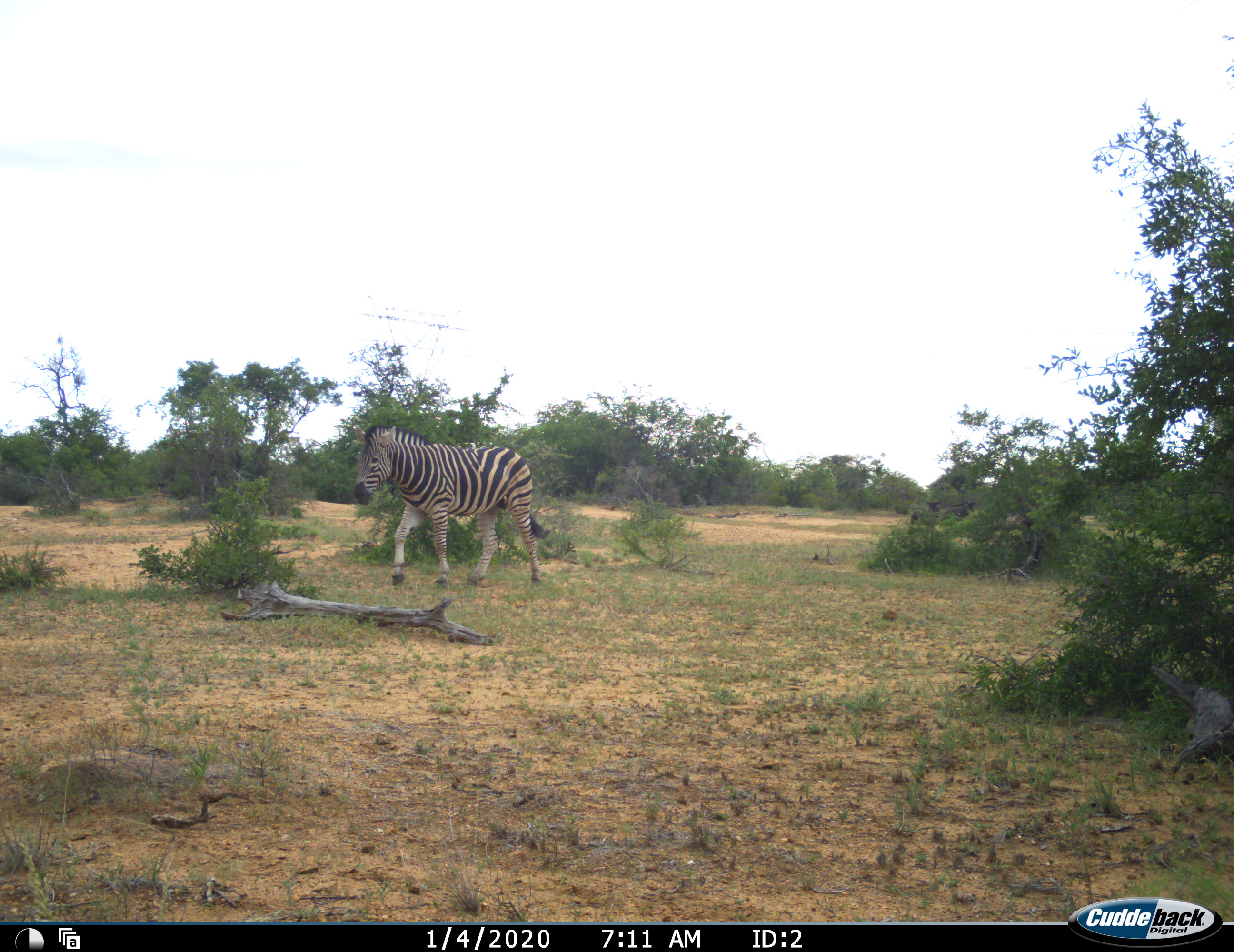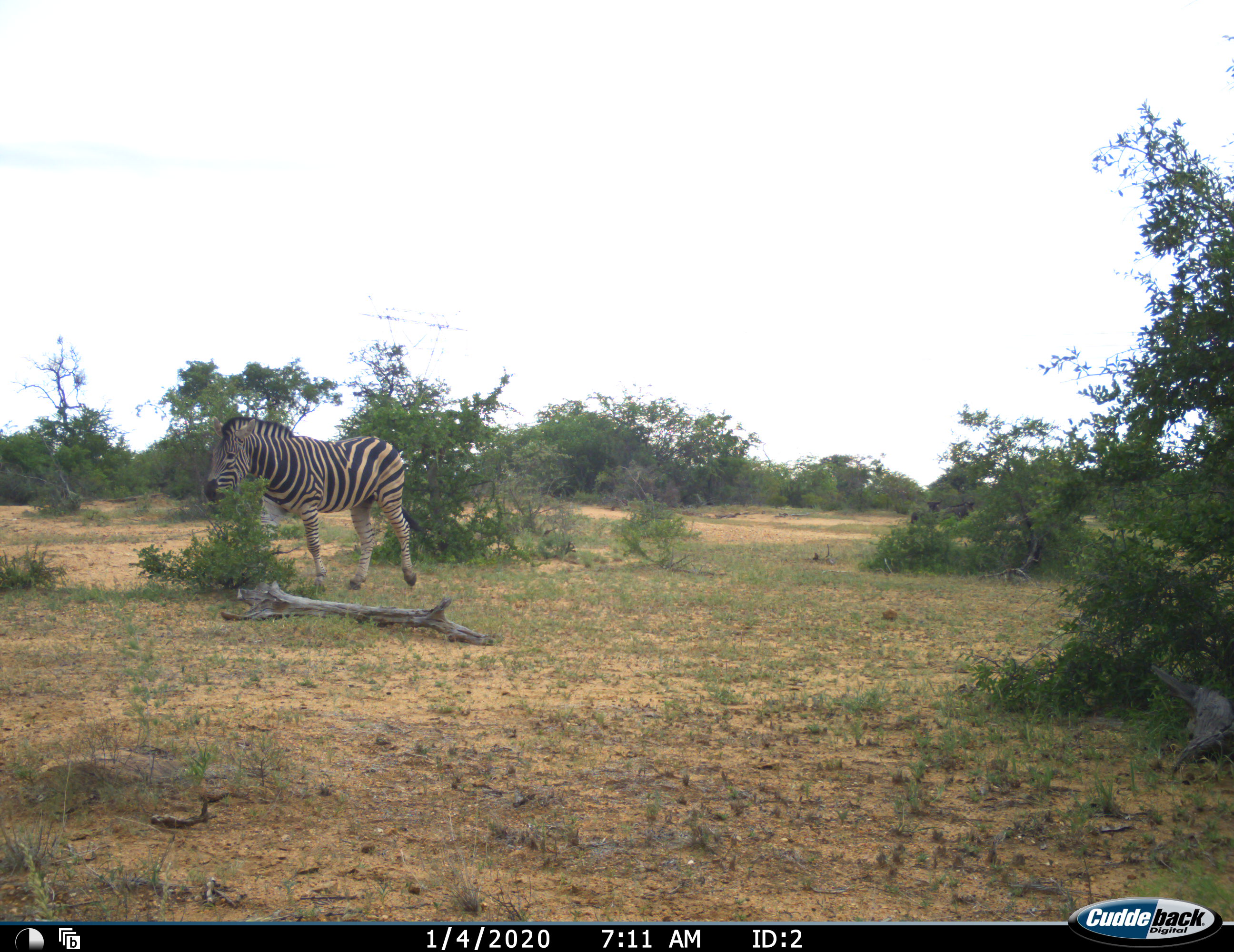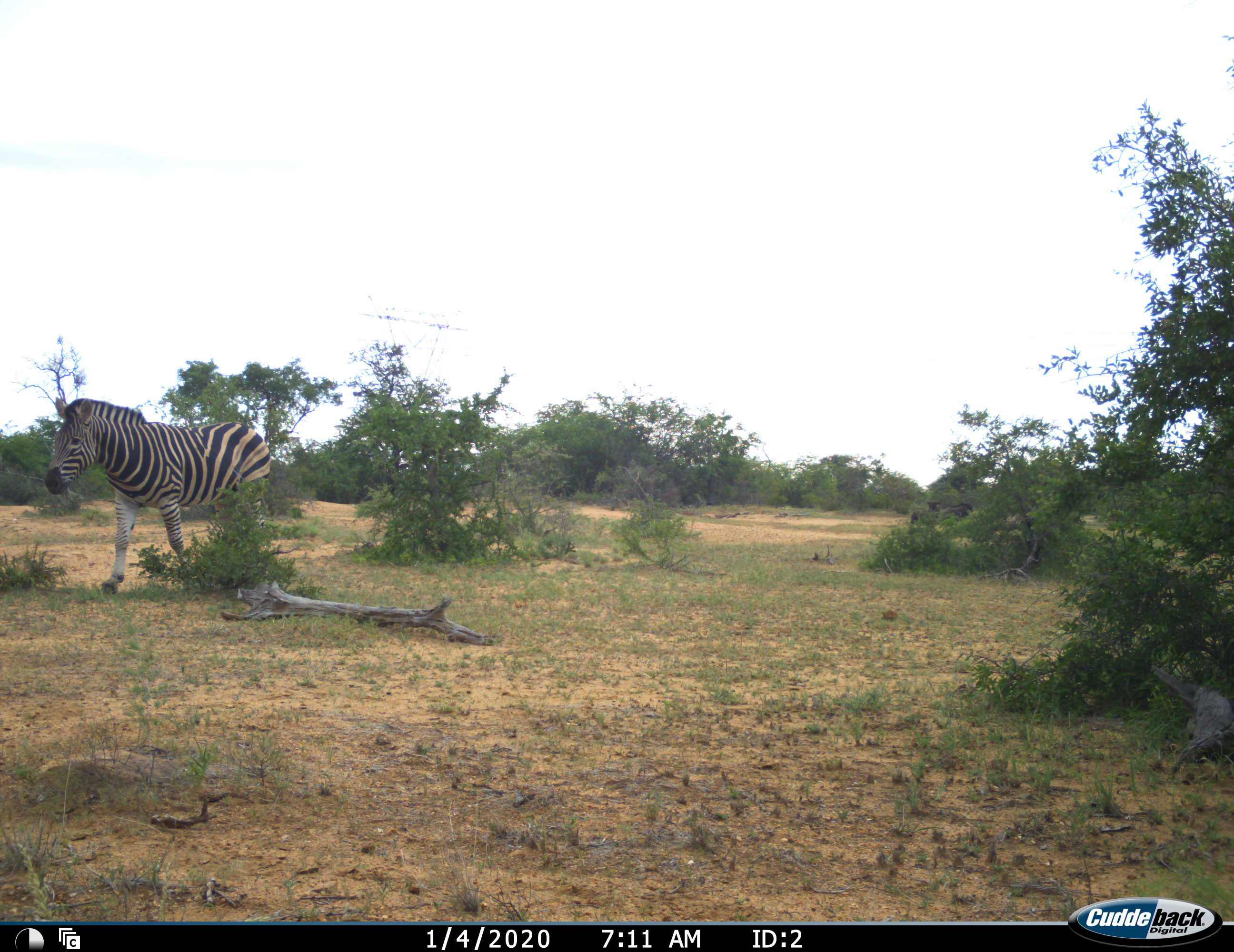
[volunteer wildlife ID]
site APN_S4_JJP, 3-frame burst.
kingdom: Animalia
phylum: Chordata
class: Mammalia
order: Perissodactyla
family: Equidae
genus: Equus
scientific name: Equus quagga burchellii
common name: burchell's zebra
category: zebraburchells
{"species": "zebraburchells (burchell's zebra) (Equus quagga burchellii)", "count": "1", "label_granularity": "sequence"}